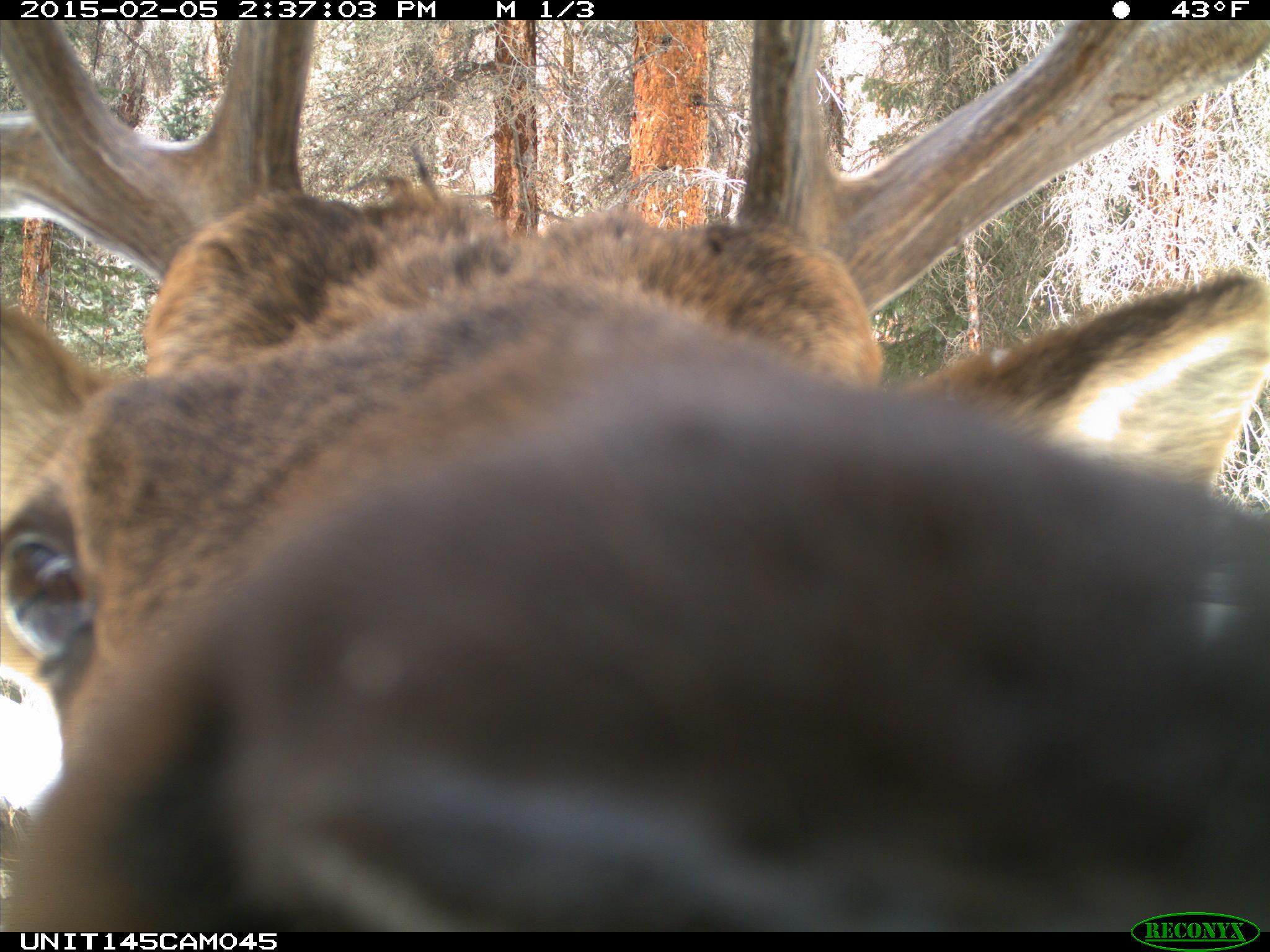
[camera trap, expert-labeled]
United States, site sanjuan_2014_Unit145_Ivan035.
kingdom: Animalia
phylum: Chordata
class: Mammalia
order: Artiodactyla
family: Cervidae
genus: Cervus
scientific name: Cervus elaphus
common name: red deer